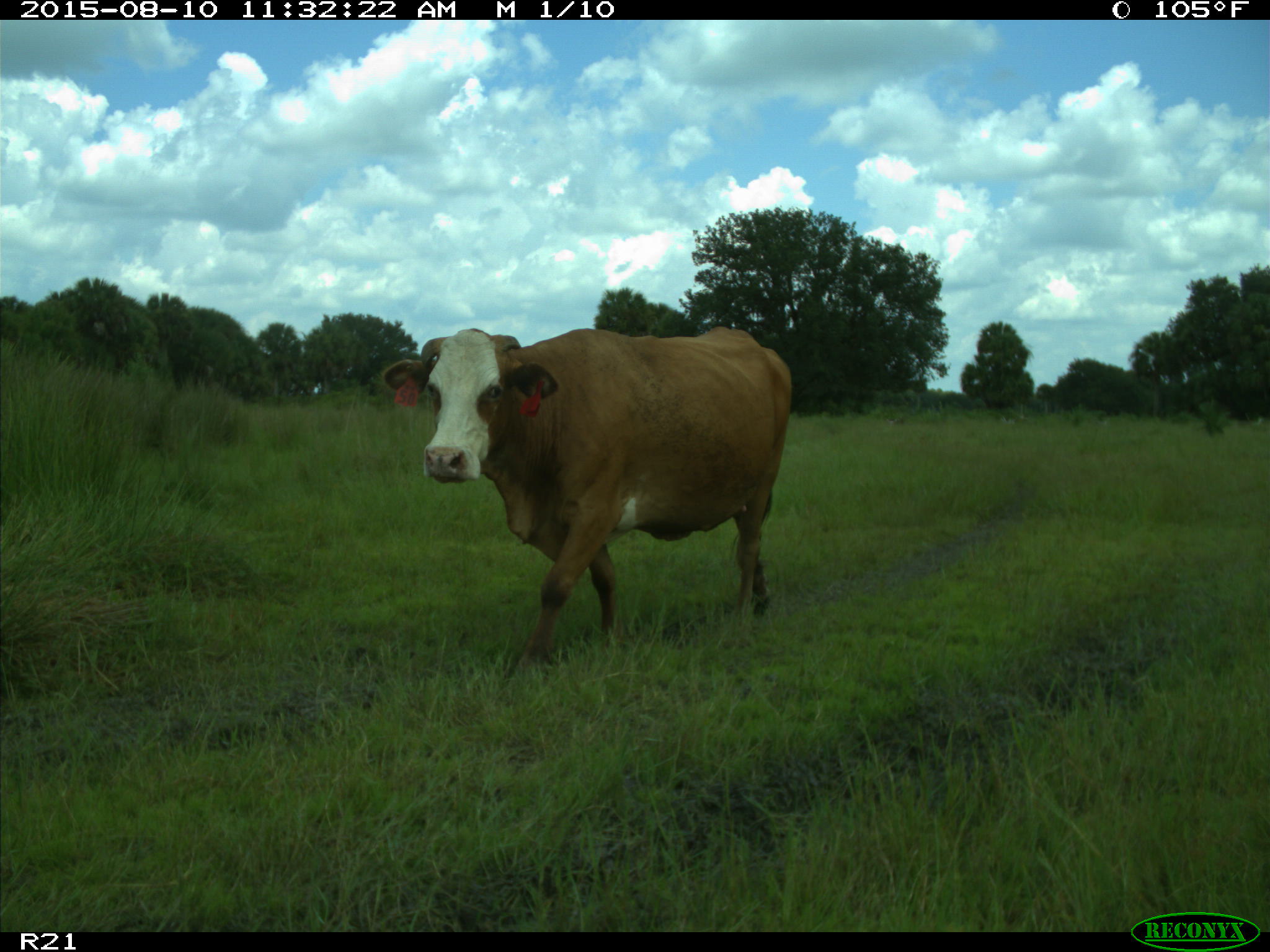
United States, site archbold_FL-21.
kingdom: Animalia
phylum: Chordata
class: Mammalia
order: Artiodactyla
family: Bovidae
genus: Bos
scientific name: Bos taurus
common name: domestic cow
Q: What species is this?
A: Bos taurus (domestic cow).